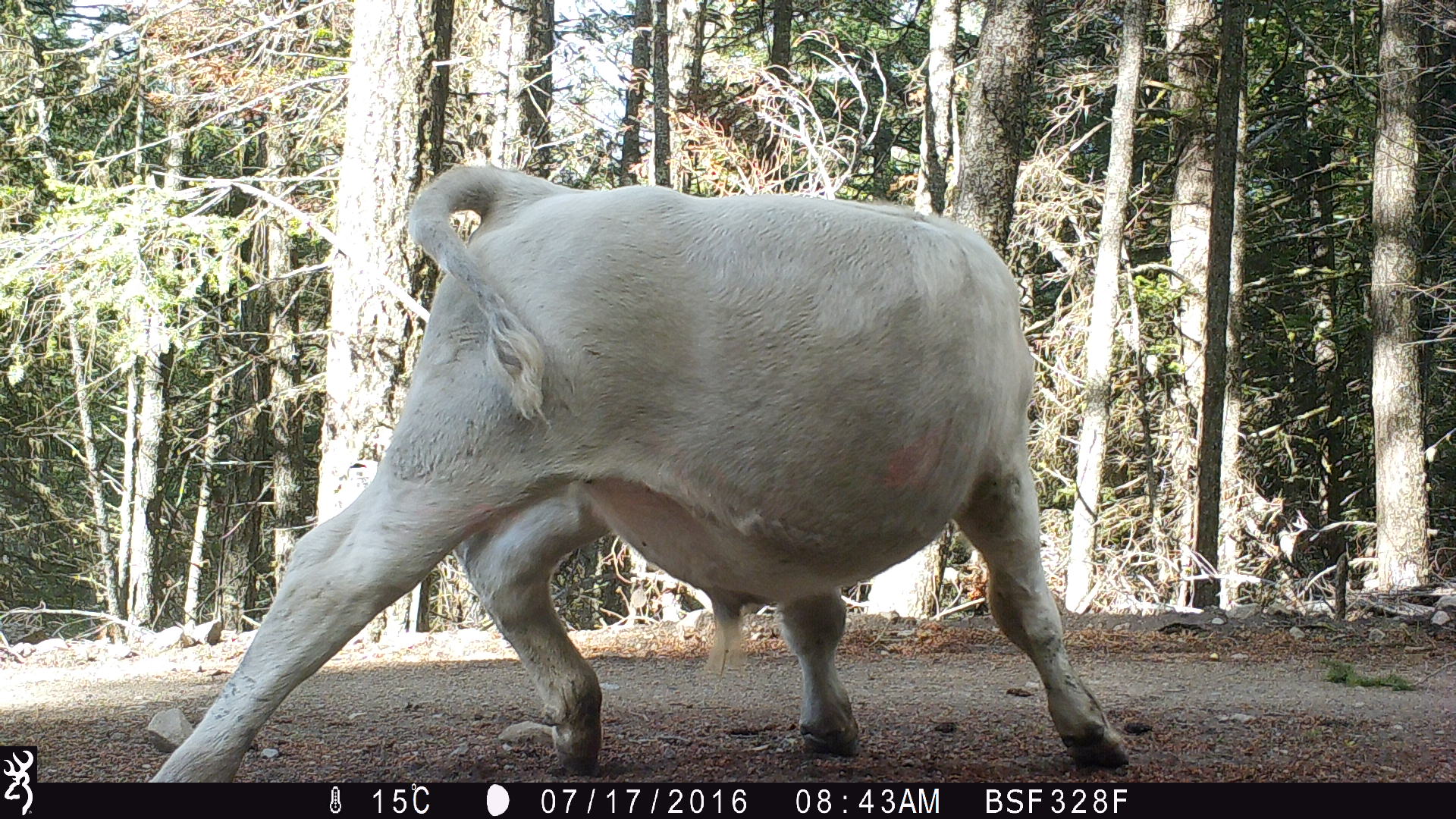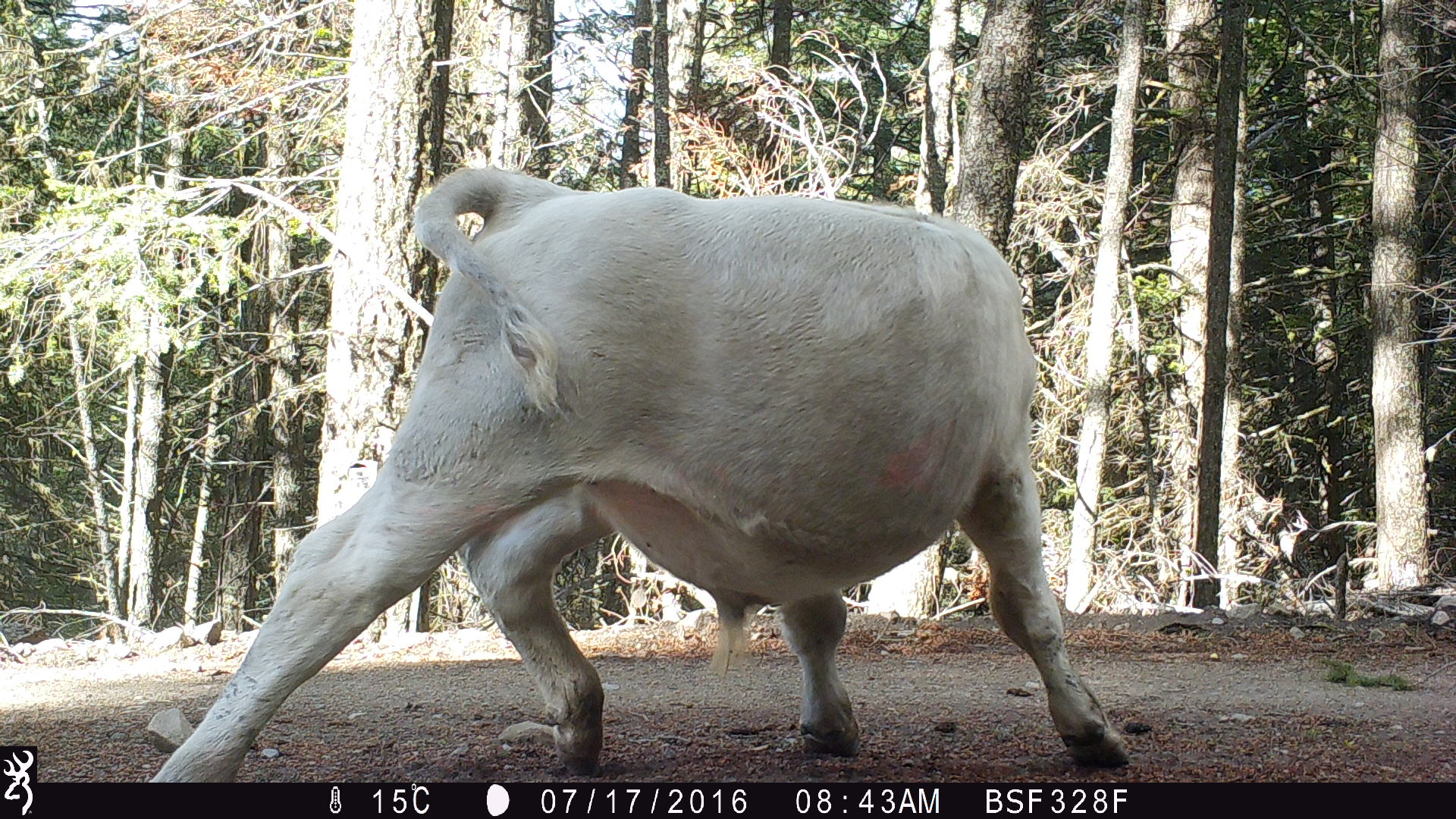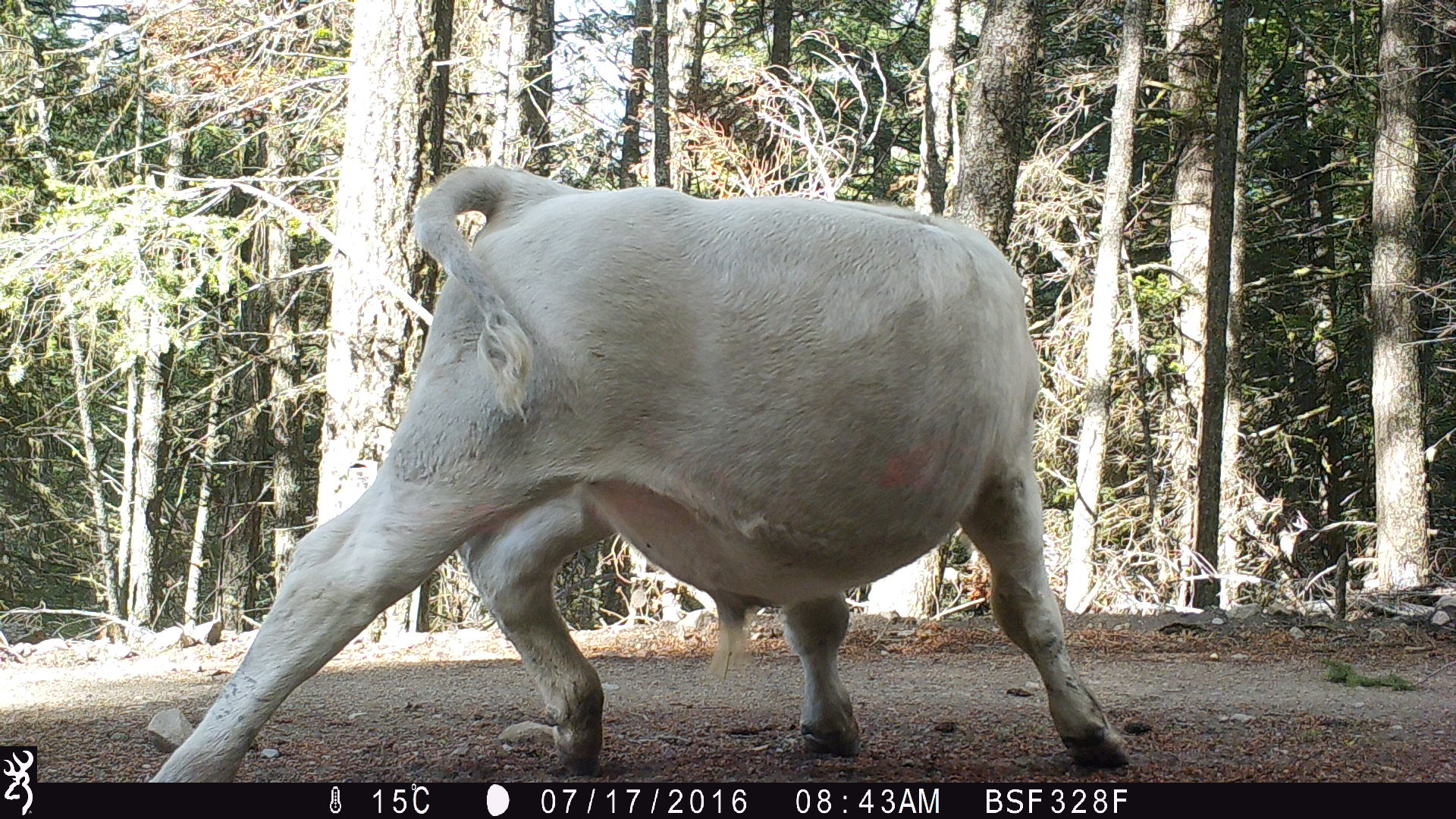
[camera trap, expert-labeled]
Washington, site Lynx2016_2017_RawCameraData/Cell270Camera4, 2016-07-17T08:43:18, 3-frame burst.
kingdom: Animalia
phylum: Chordata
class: Mammalia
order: Artiodactyla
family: Bovidae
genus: Bos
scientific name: Bos taurus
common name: domestic cattle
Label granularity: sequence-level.